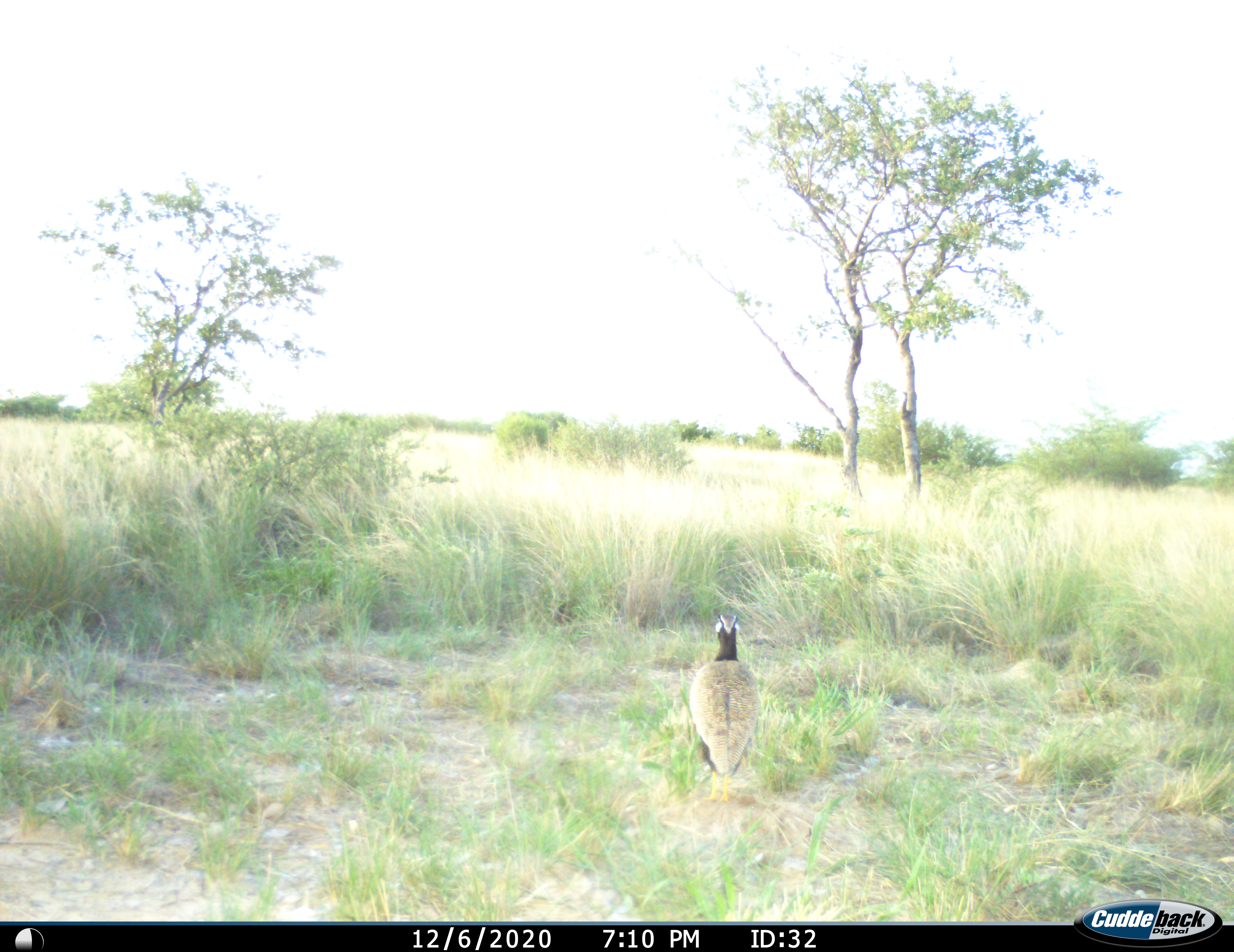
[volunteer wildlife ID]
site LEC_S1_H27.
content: unidentified animal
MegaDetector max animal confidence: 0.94